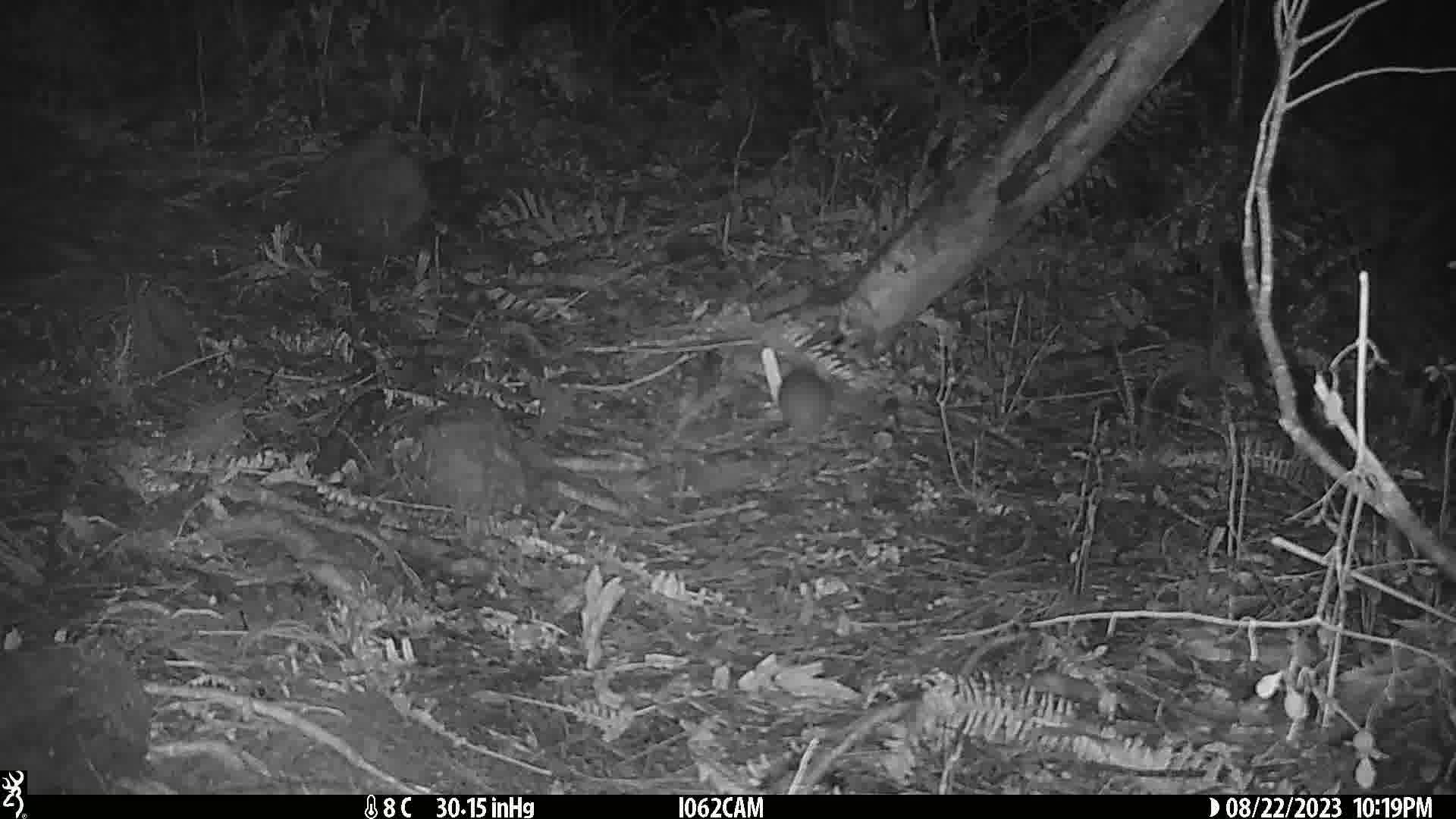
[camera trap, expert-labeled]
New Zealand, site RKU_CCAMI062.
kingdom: Animalia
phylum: Chordata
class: Mammalia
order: Rodentia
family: Muridae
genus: Rattus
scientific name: Rattus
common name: rat